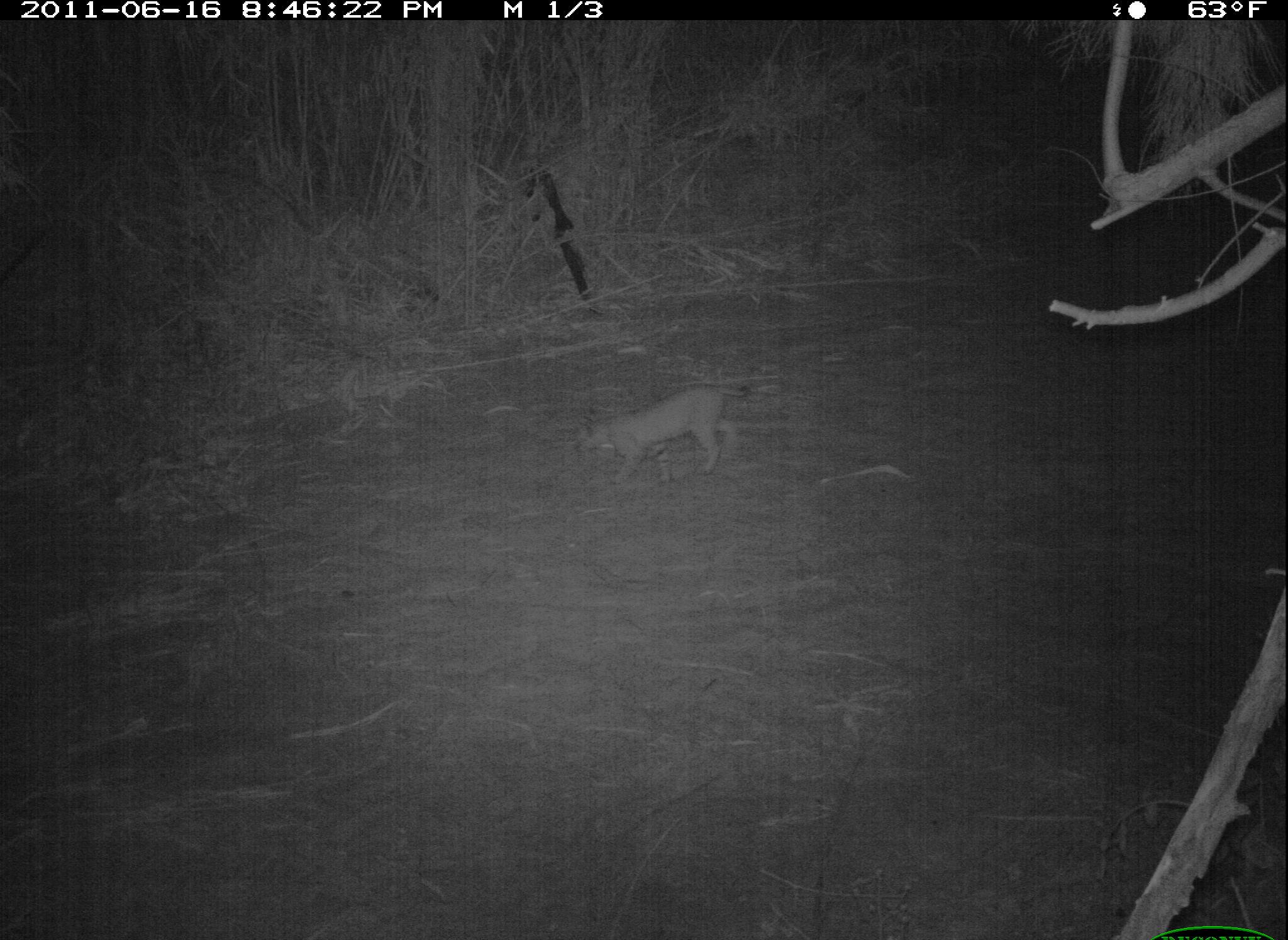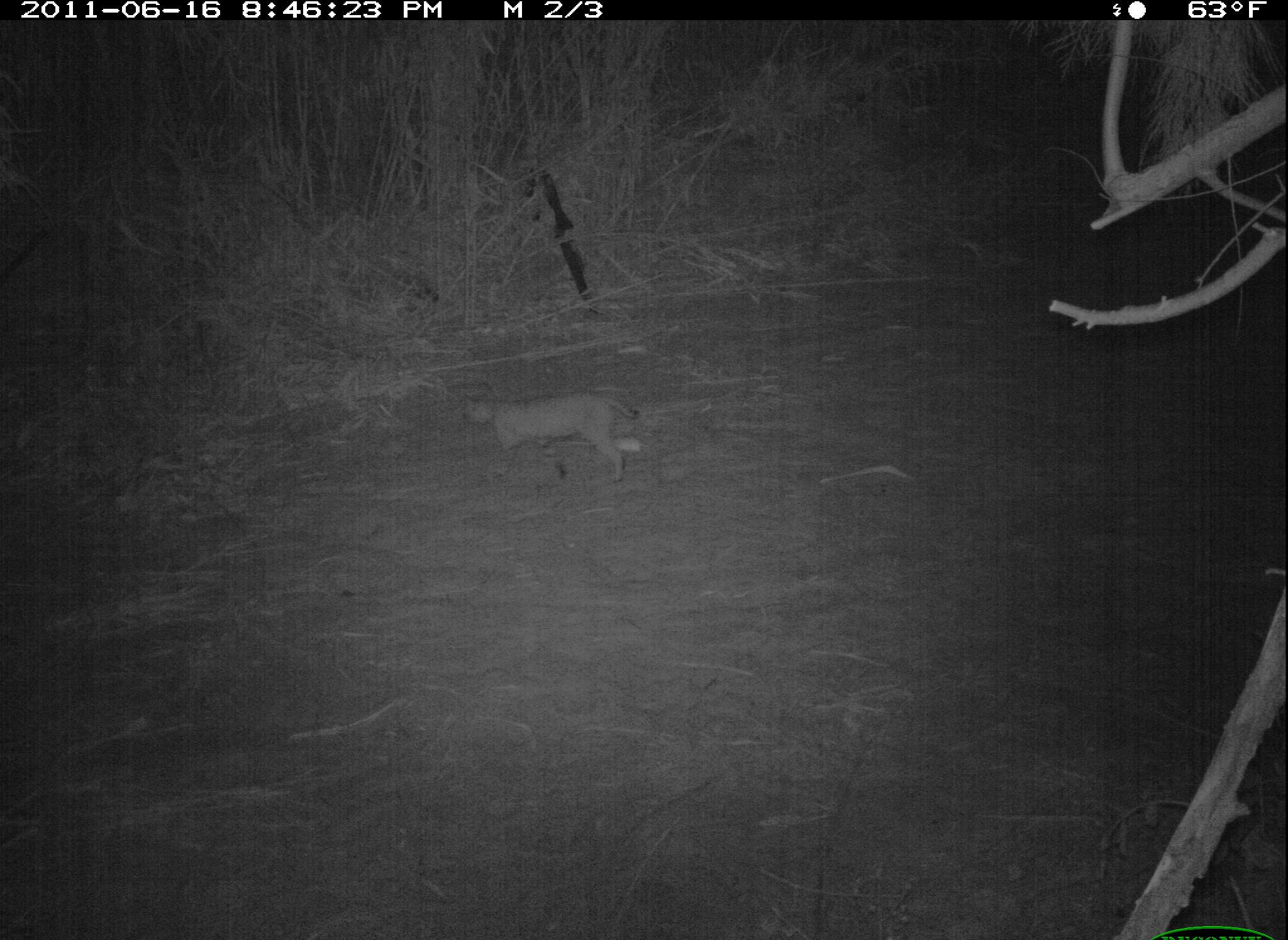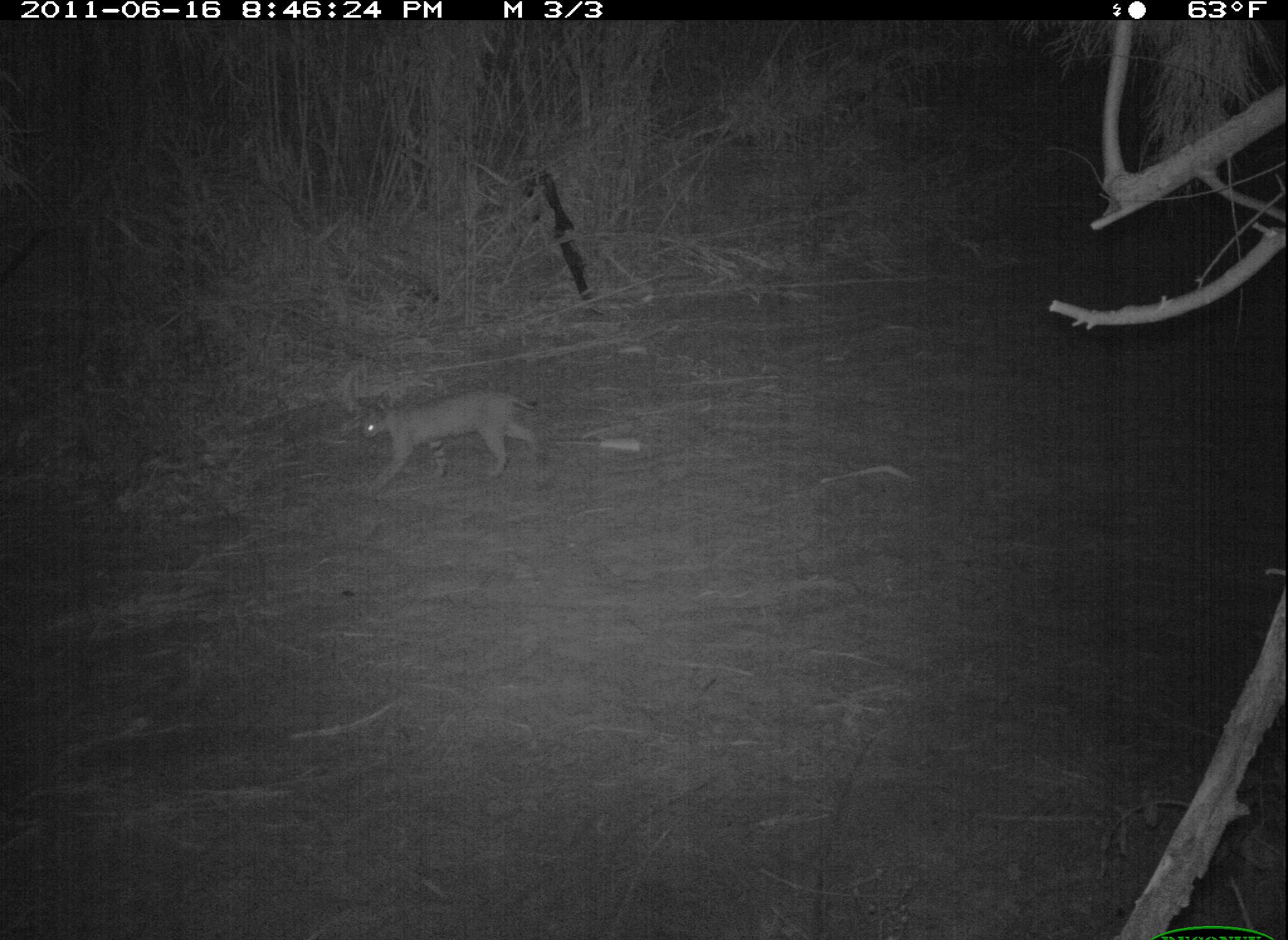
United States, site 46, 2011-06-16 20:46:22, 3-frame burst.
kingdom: Animalia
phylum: Chordata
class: Mammalia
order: Carnivora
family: Felidae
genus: Lynx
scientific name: Lynx rufus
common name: bobcat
Bobcat (Lynx rufus).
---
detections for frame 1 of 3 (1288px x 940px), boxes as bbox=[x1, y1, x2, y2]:
bobcat: bbox=[570, 366, 758, 494]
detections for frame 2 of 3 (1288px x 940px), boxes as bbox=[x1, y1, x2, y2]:
bobcat: bbox=[444, 370, 654, 488]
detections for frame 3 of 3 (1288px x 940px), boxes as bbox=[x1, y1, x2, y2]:
bobcat: bbox=[341, 374, 586, 514]